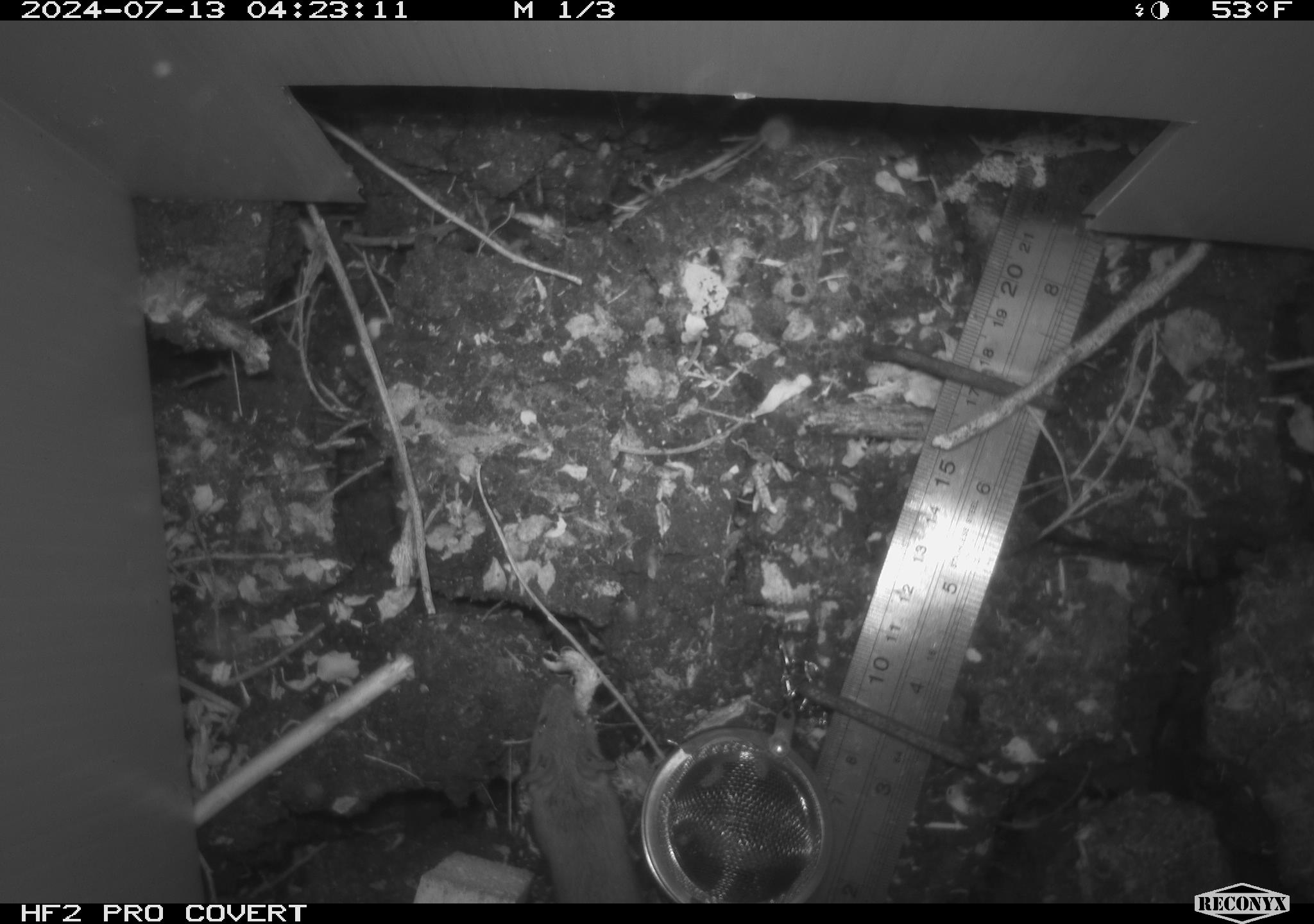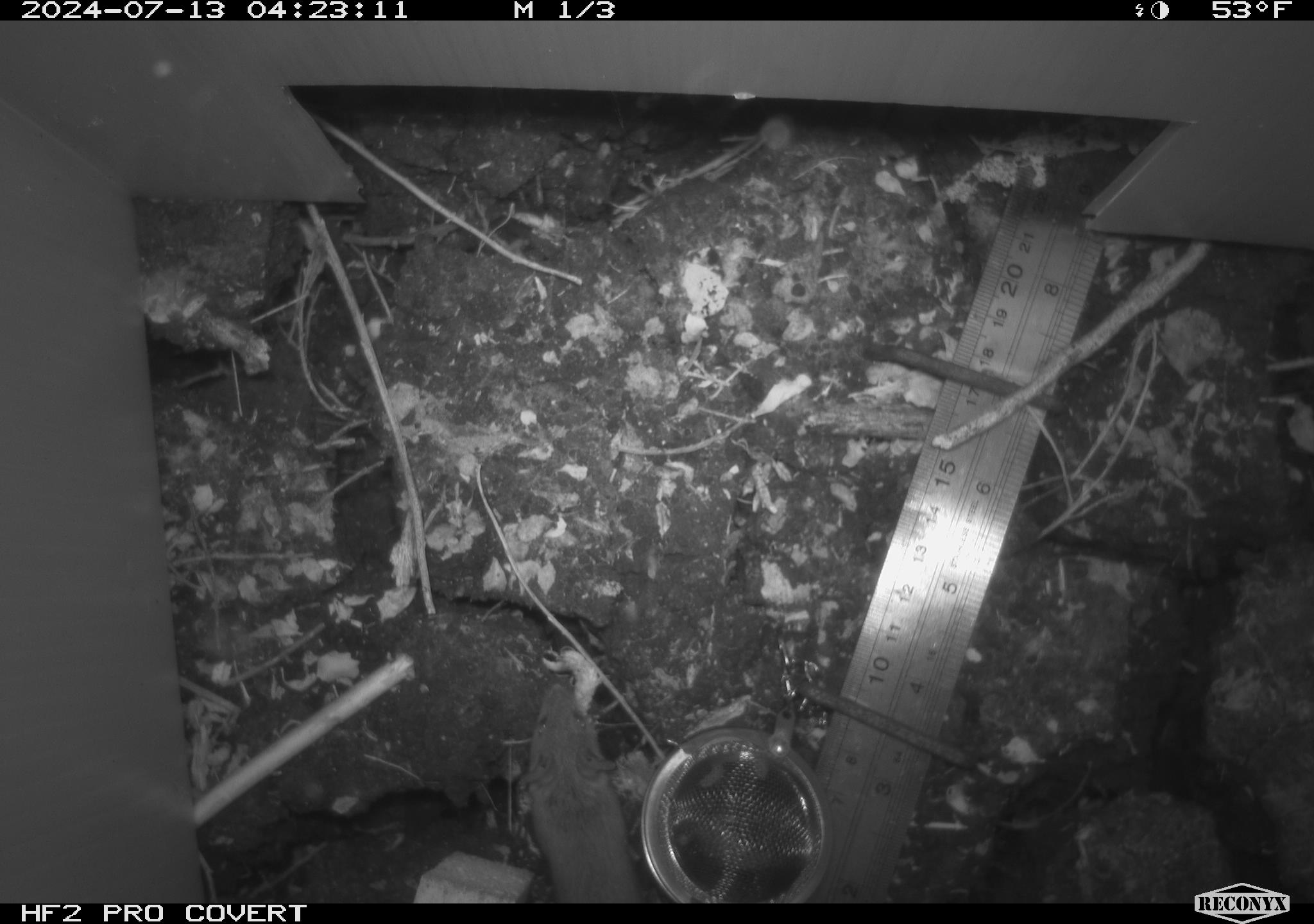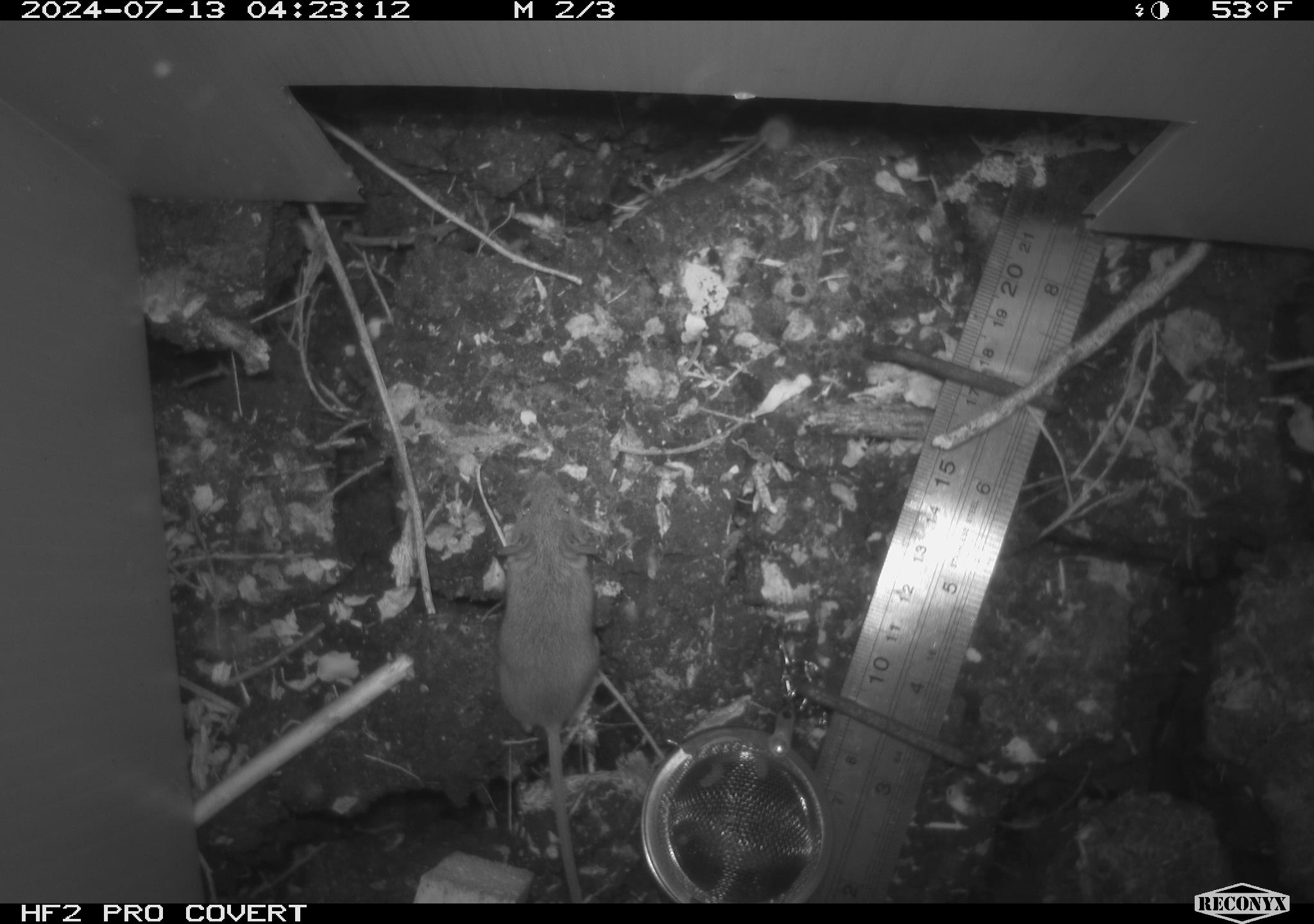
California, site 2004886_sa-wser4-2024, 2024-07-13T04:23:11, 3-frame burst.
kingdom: Animalia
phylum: Chordata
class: Mammalia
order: Rodentia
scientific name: Rodentia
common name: mouse species